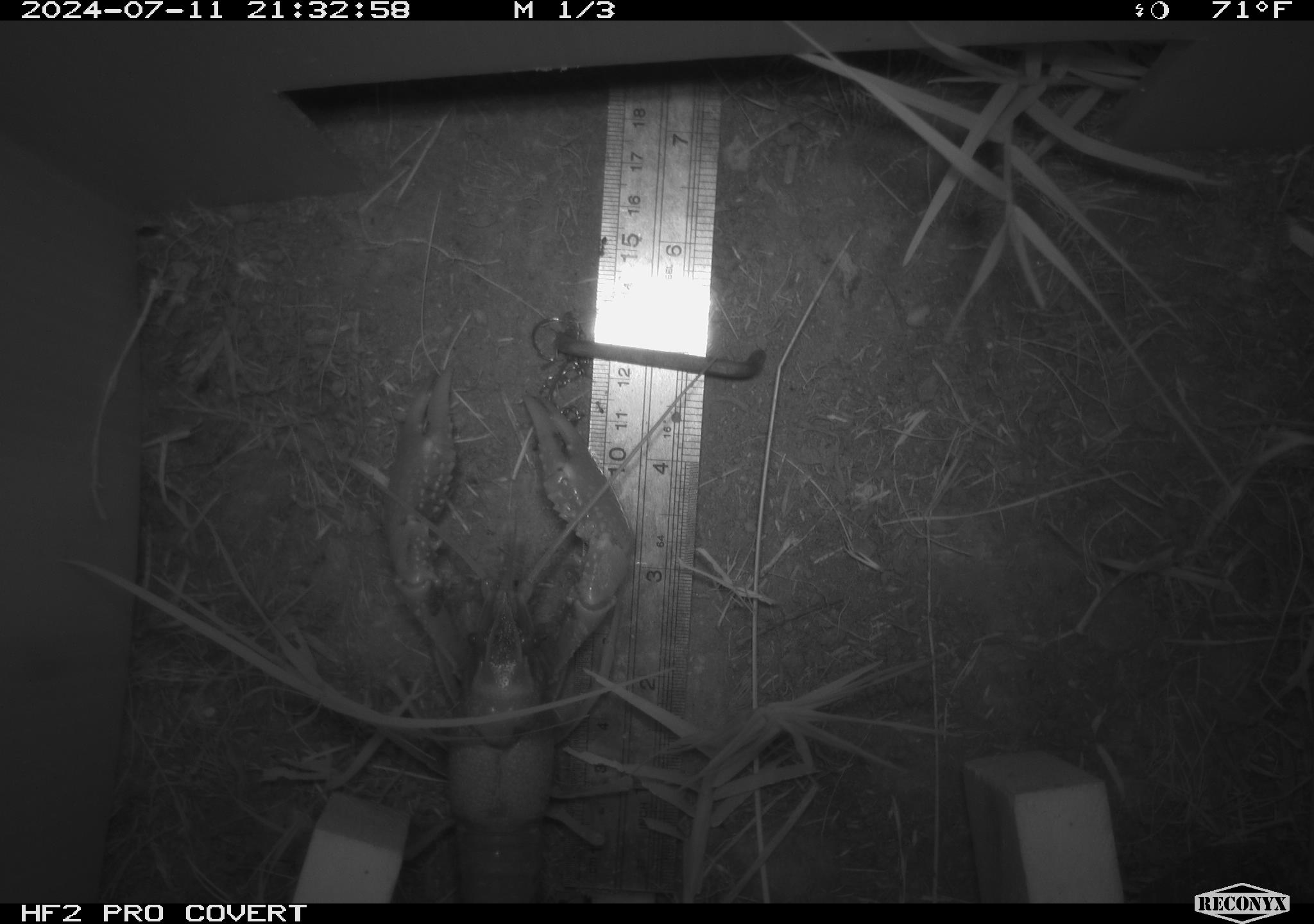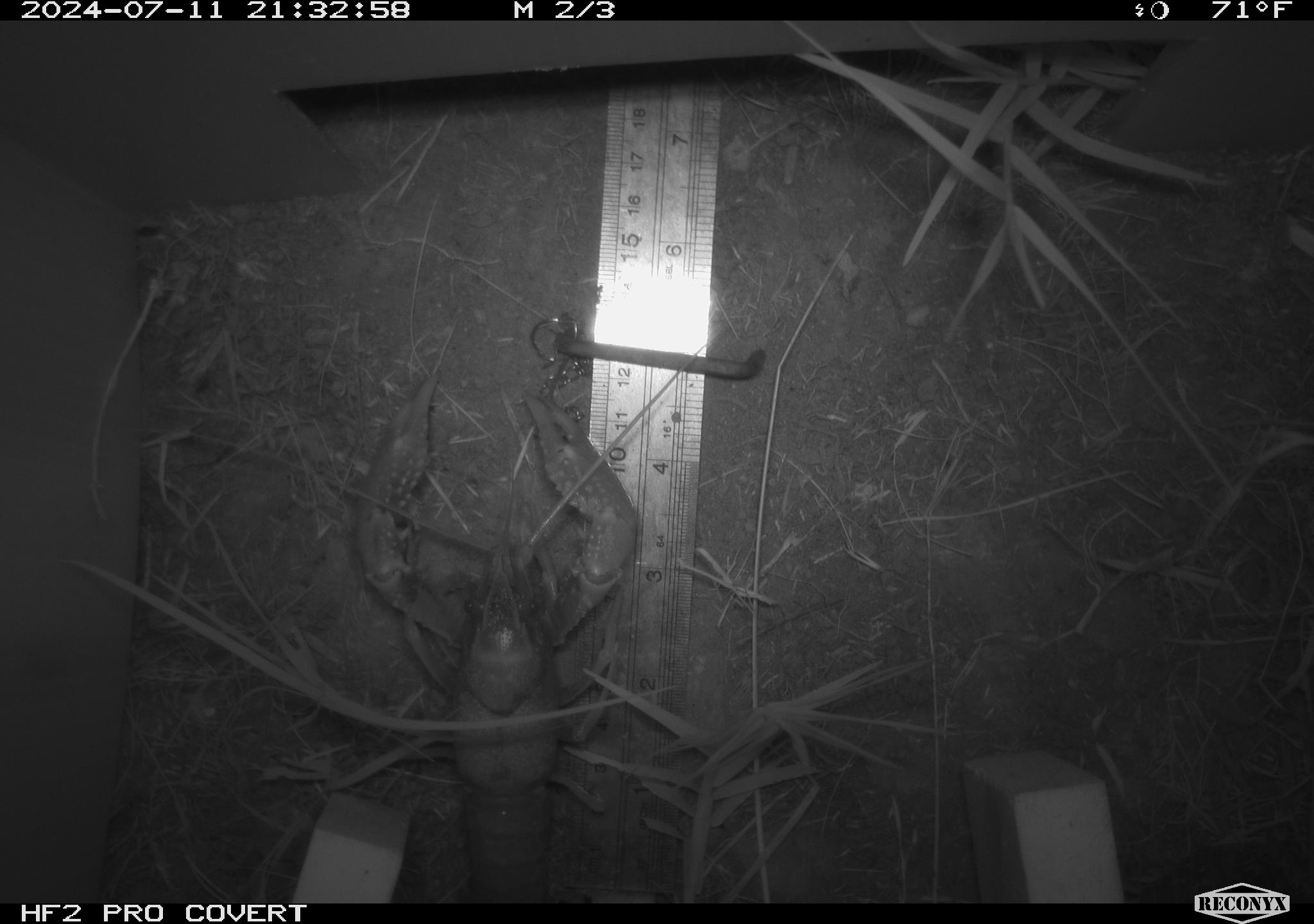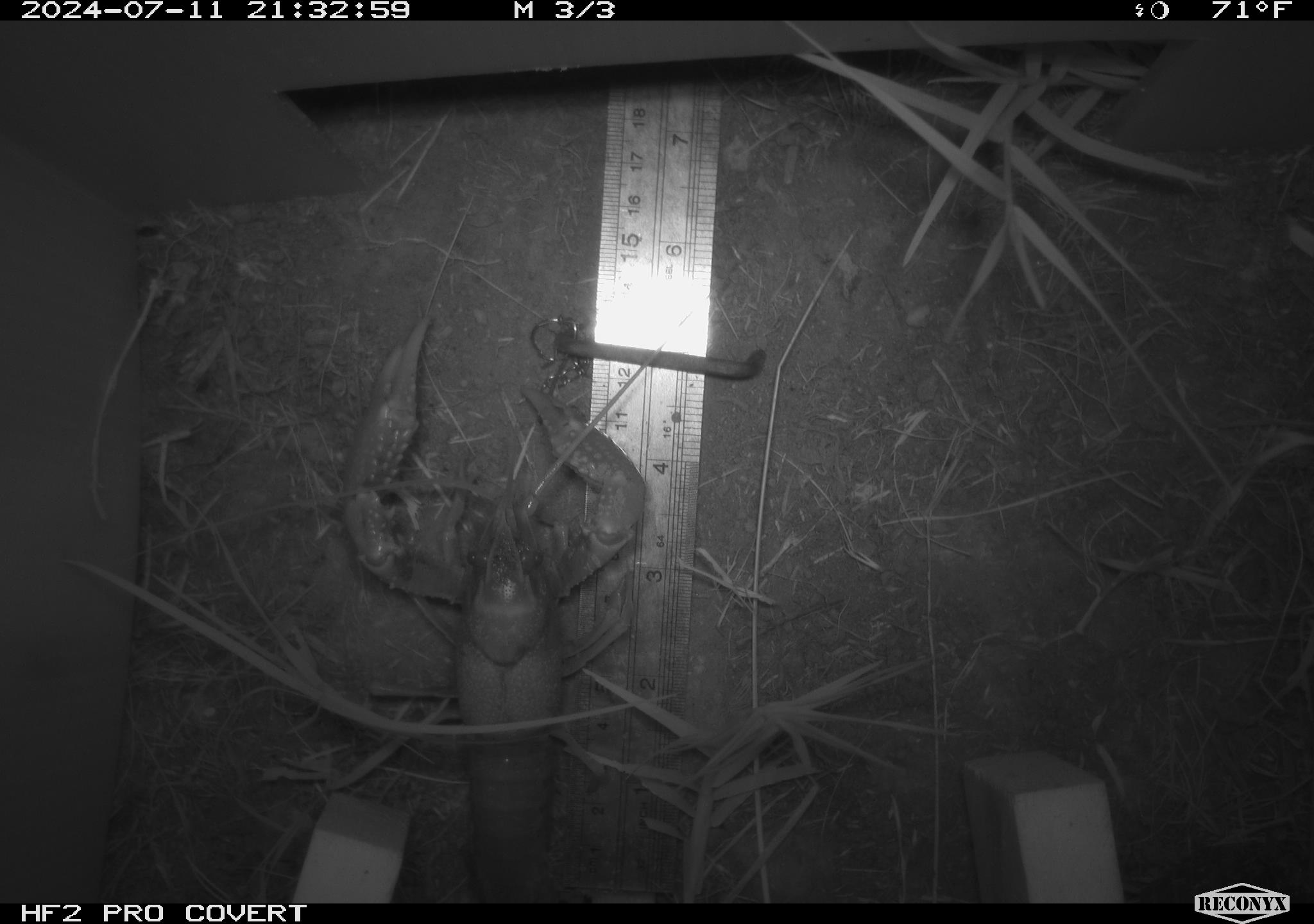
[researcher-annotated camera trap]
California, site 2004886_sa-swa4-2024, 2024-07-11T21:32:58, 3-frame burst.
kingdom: Animalia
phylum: Arthropoda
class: Malacostraca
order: Decapoda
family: Palinuridae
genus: Jasus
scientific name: Jasus edwardsii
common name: crayfish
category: crayfish species